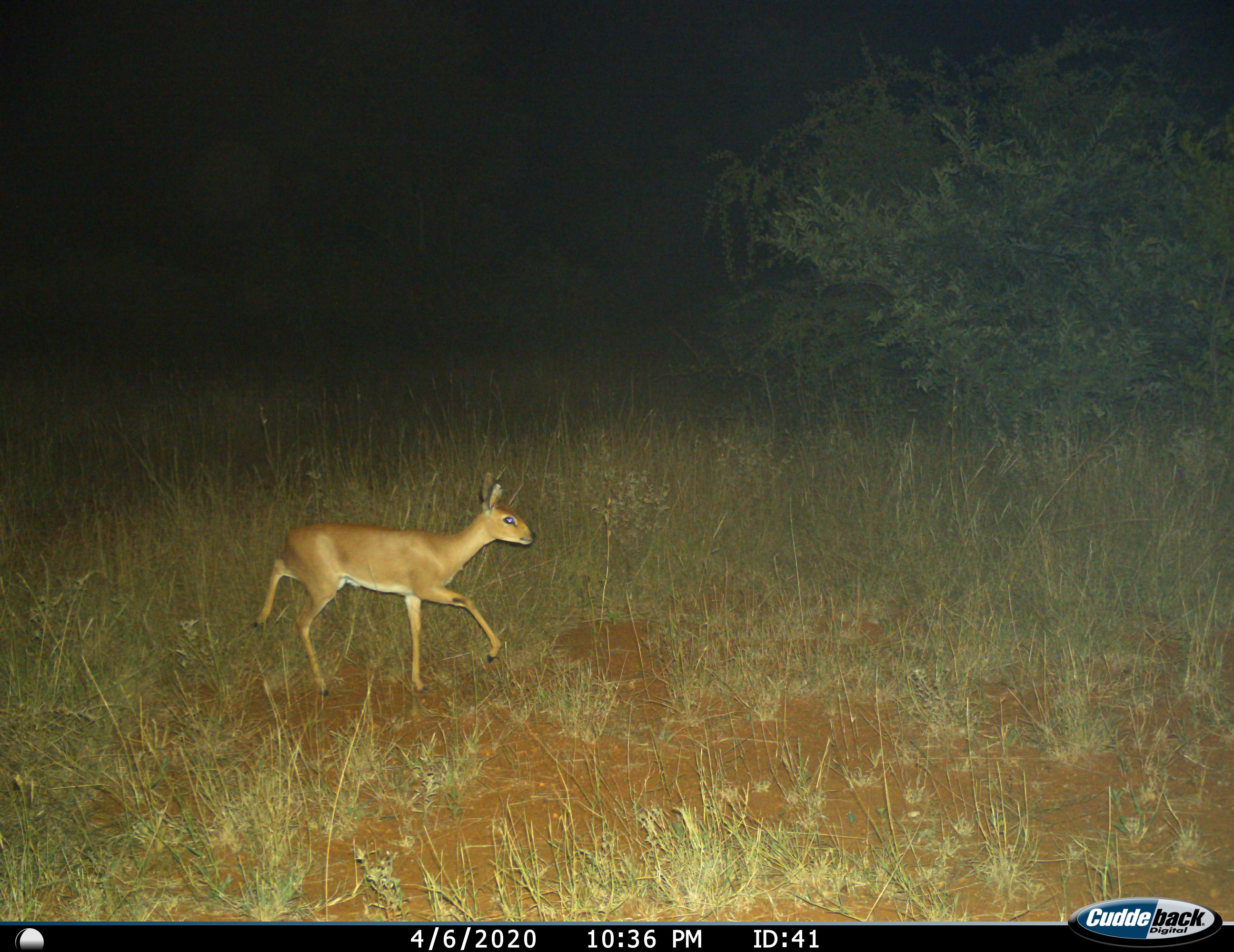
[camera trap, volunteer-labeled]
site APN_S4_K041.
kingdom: Animalia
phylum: Chordata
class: Mammalia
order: Artiodactyla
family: Bovidae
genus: Raphicerus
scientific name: Raphicerus campestris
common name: steenbok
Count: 1.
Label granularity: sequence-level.